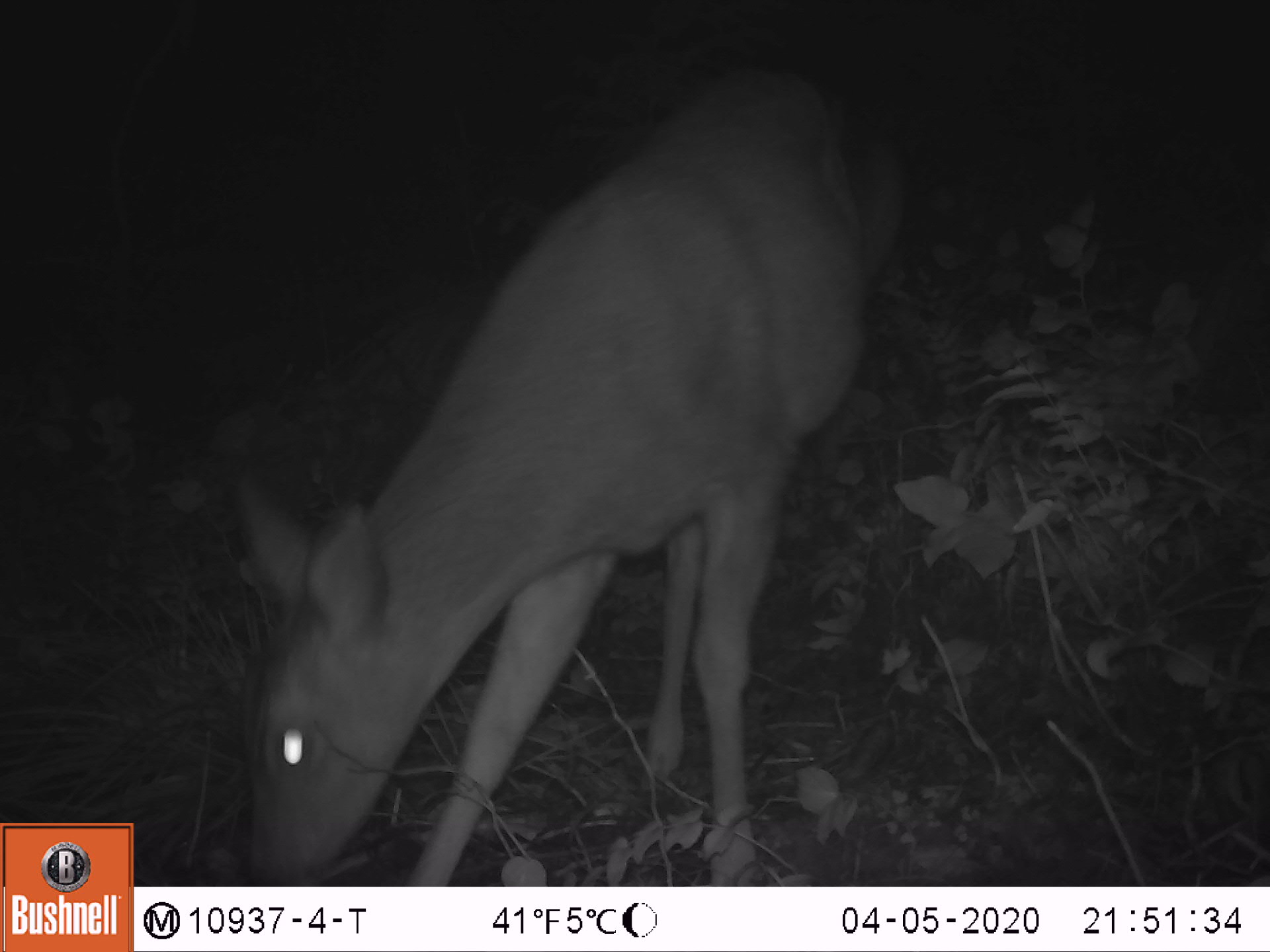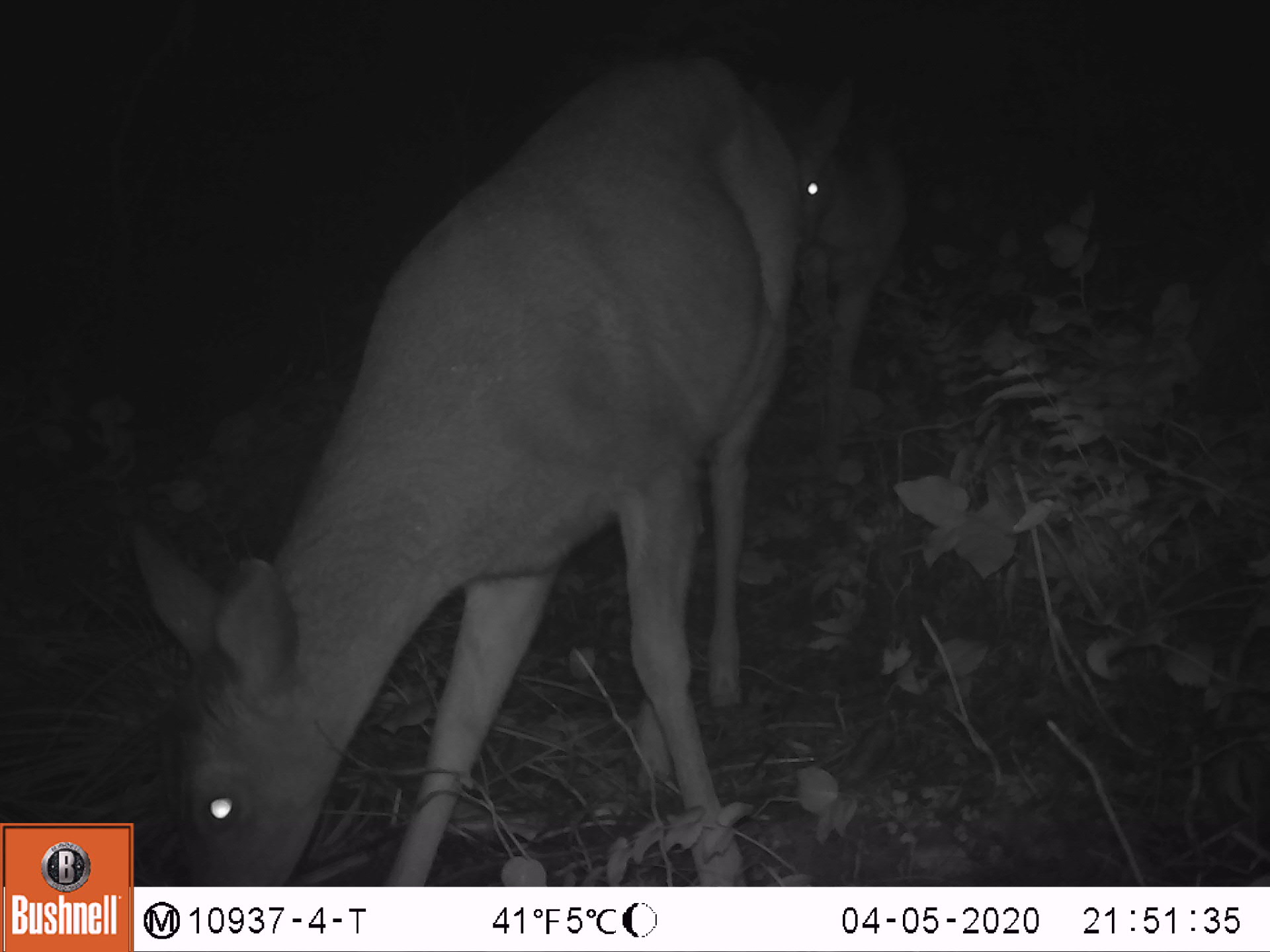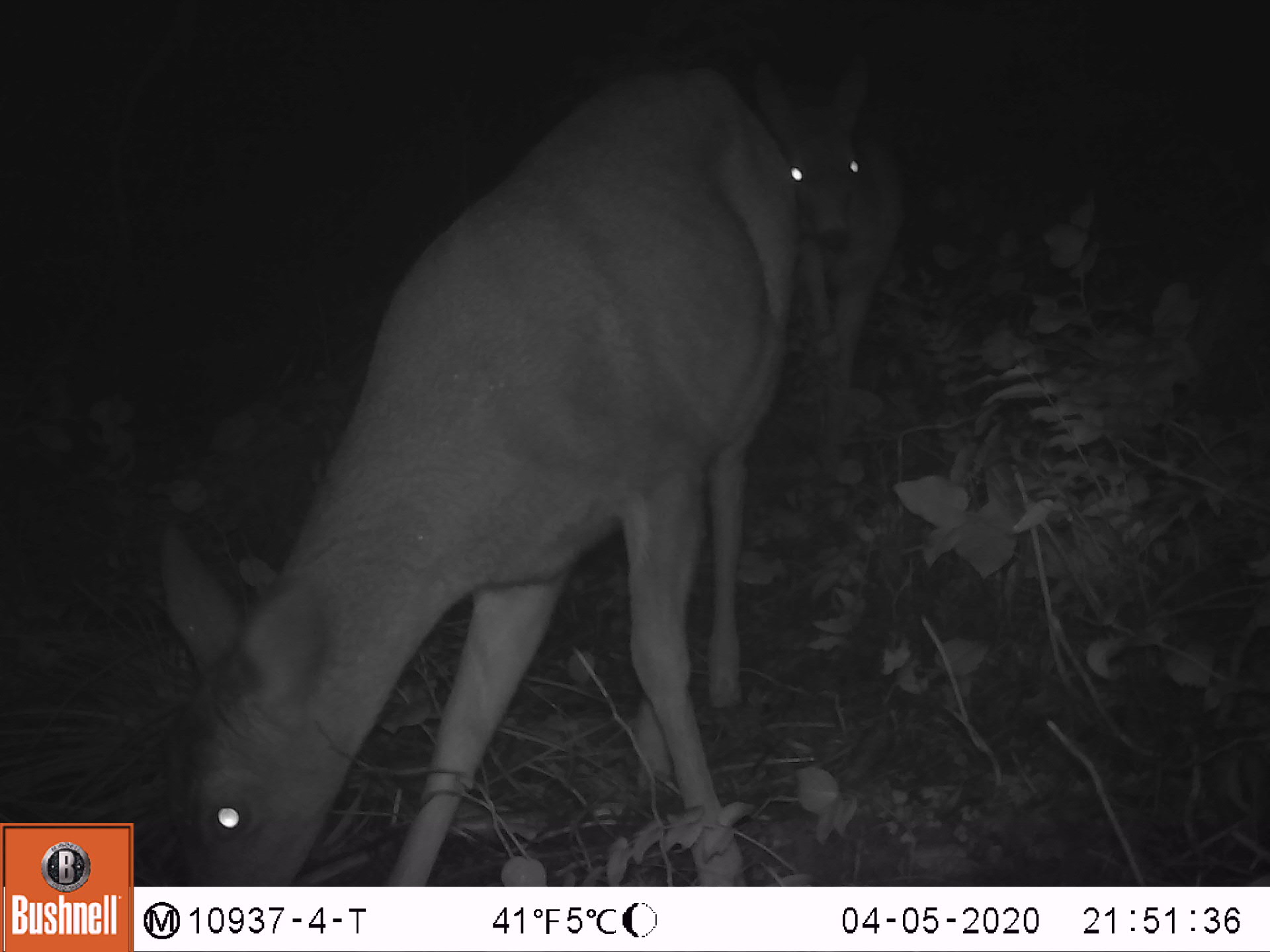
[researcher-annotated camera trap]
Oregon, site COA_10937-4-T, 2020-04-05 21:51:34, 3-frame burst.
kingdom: Animalia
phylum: Chordata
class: Mammalia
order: Artiodactyla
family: Cervidae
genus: Odocoileus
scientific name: Odocoileus hemionus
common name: black-tailed deer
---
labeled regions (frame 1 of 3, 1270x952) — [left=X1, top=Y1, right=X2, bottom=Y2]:
black-tailed deer: [left=214, top=56, right=887, bottom=873]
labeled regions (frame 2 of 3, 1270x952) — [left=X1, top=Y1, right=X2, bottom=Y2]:
black-tailed deer: [left=142, top=9, right=918, bottom=875]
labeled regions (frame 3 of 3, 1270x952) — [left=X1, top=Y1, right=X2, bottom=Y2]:
black-tailed deer: [left=153, top=14, right=918, bottom=875]